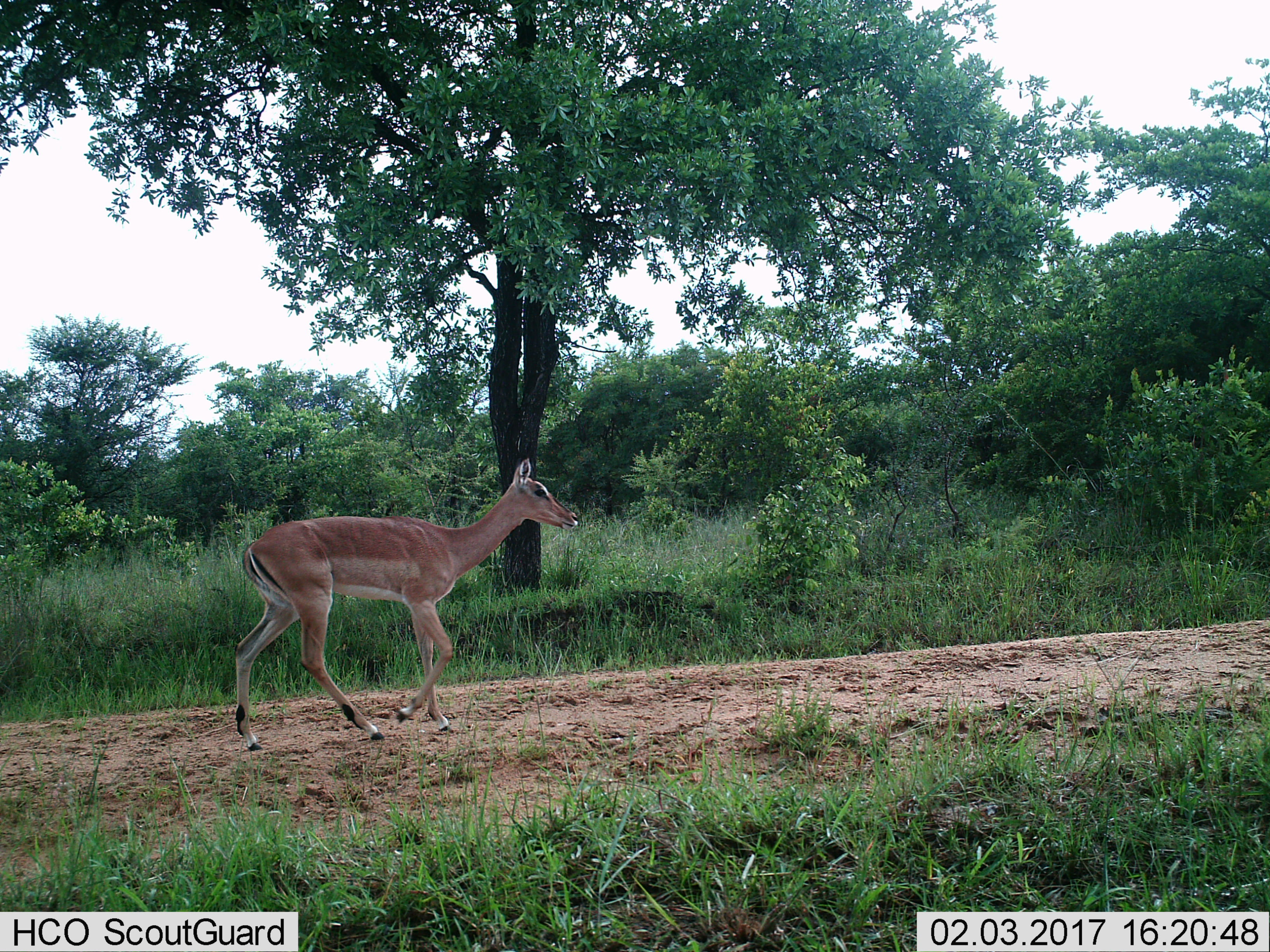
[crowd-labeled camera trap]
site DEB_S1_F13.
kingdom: Animalia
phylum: Chordata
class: Mammalia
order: Artiodactyla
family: Bovidae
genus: Aepyceros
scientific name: Aepyceros melampus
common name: impala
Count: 1.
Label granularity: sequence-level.